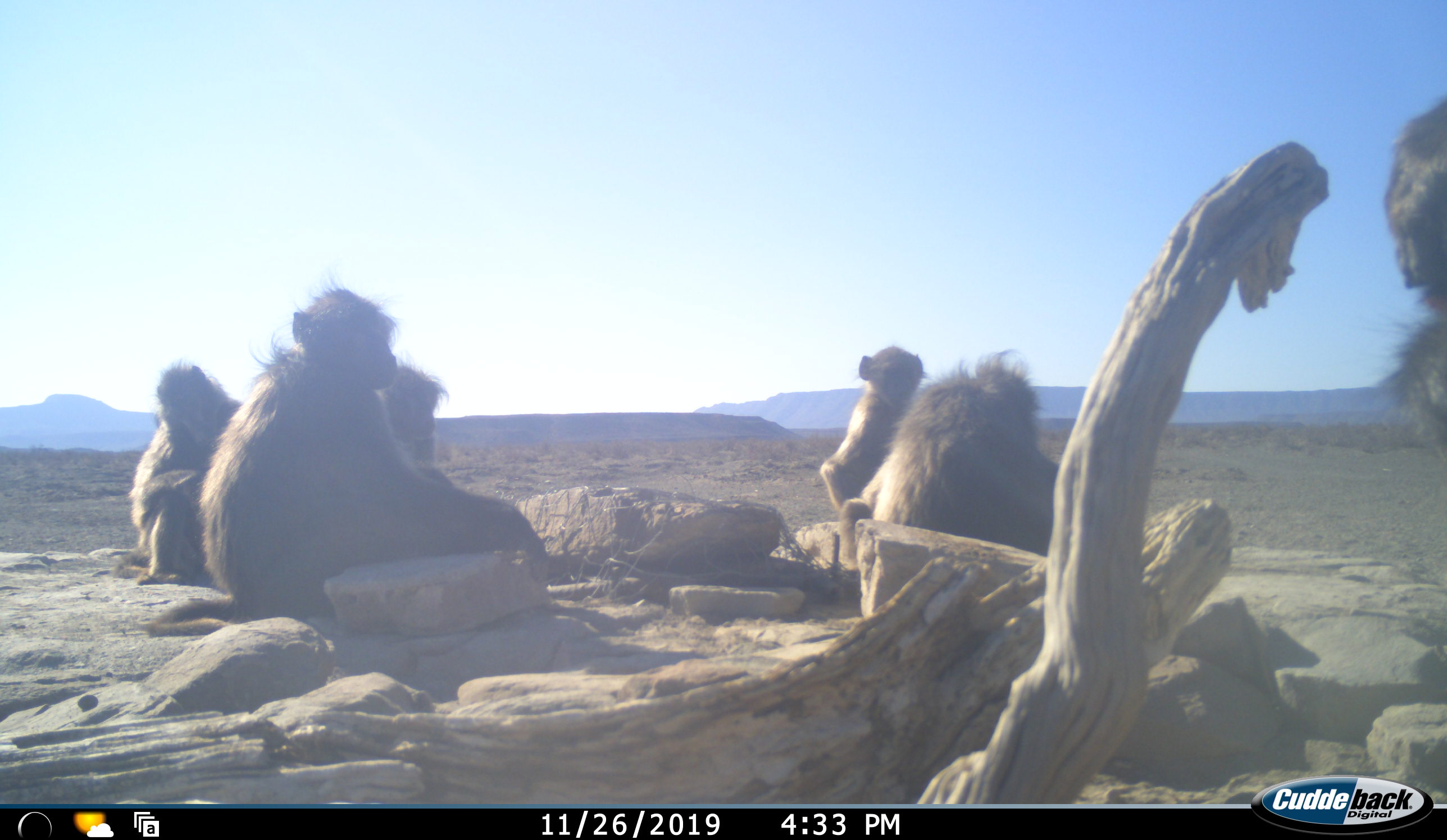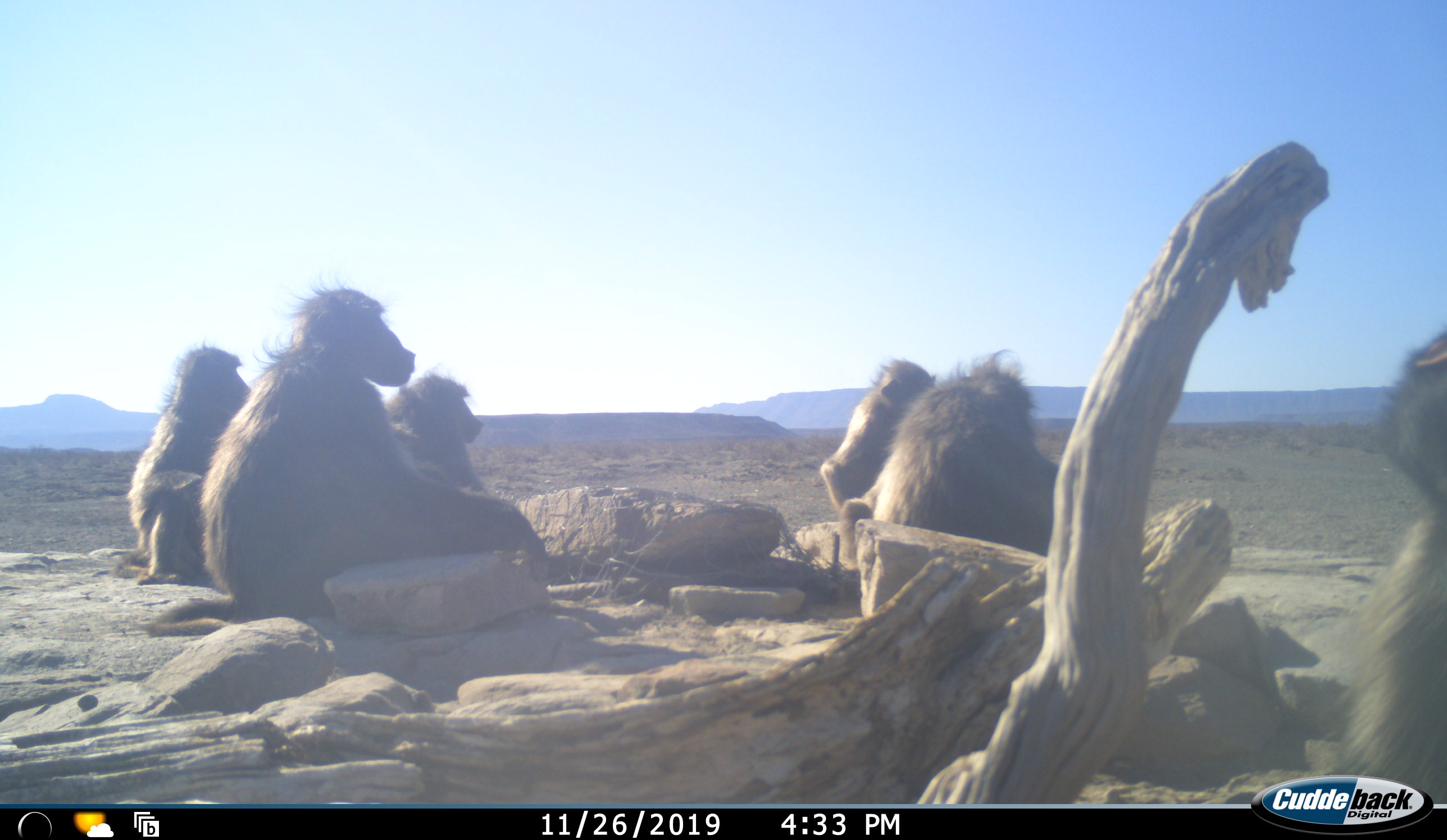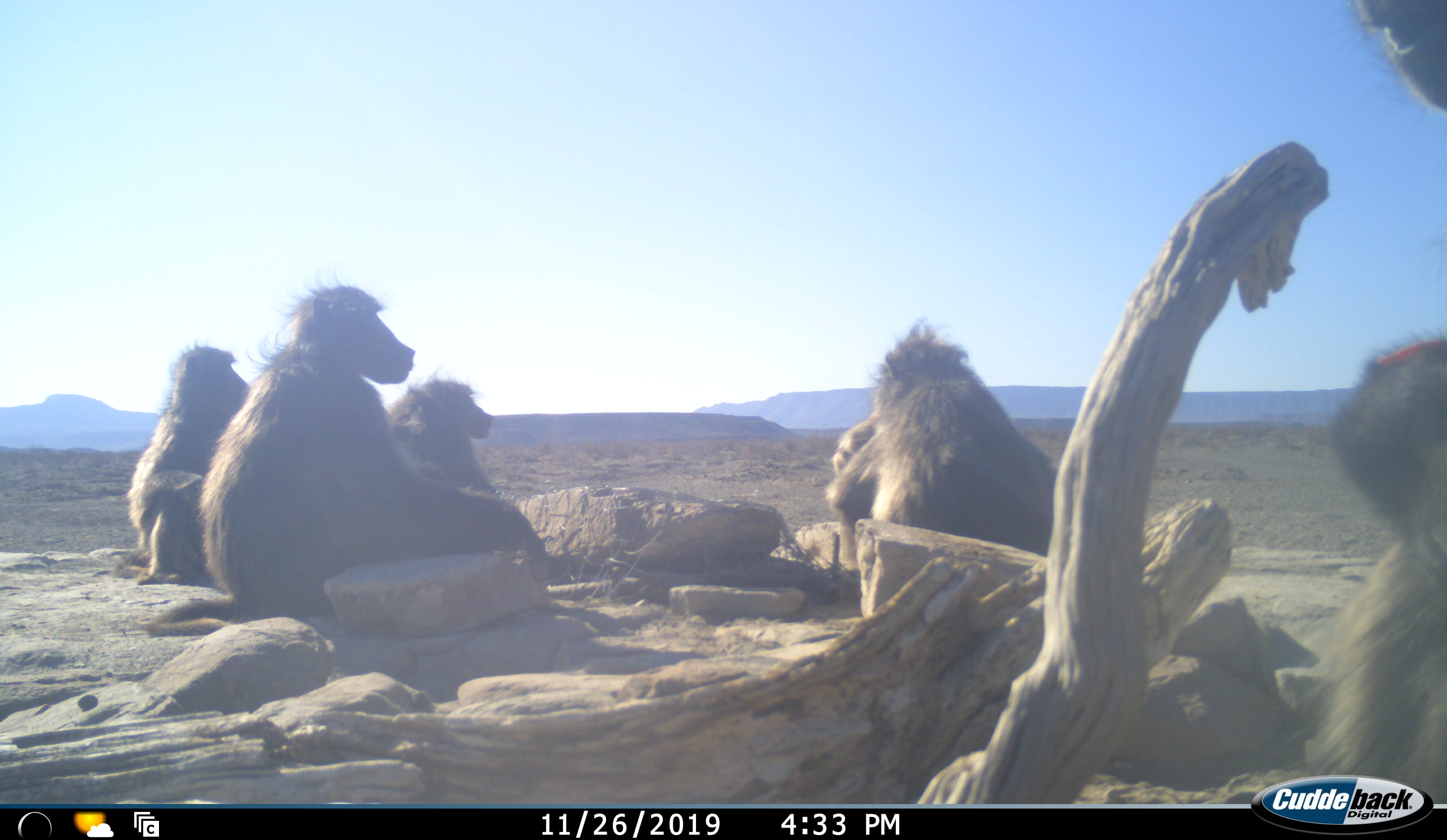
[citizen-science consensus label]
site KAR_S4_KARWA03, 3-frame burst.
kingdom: Animalia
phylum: Chordata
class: Mammalia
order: Primates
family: Cercopithecidae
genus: Papio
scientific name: Papio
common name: baboon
Baboon (Papio), count 6. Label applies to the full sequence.